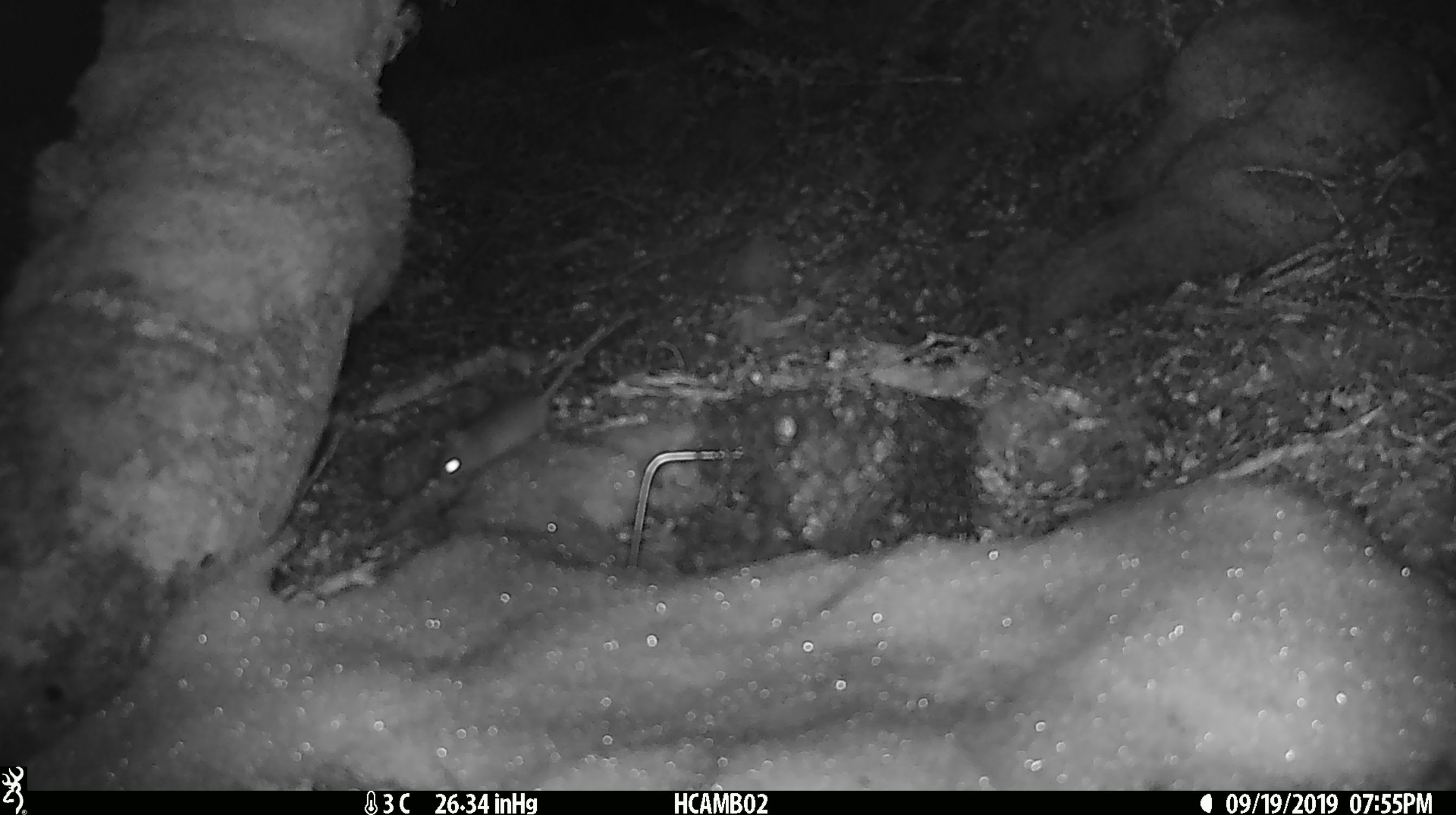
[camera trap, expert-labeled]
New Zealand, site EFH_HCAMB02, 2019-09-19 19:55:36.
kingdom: Animalia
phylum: Chordata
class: Mammalia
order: Rodentia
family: Muridae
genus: Mus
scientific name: Mus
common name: mouse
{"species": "mouse (Mus)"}